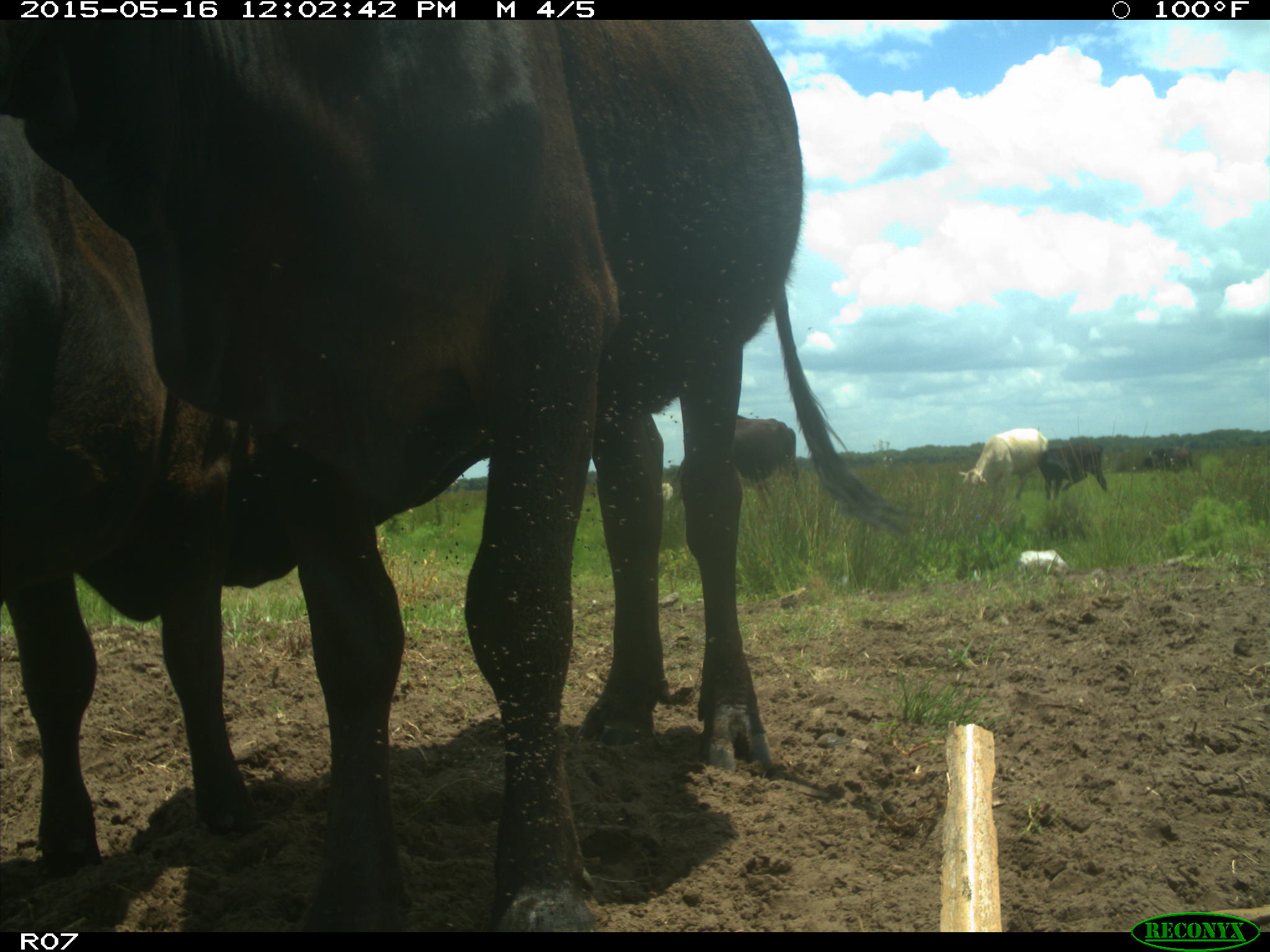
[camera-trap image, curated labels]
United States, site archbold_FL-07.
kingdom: Animalia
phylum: Chordata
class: Mammalia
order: Artiodactyla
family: Bovidae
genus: Bos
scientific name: Bos taurus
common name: domestic cow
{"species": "Bos taurus (domestic cow)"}